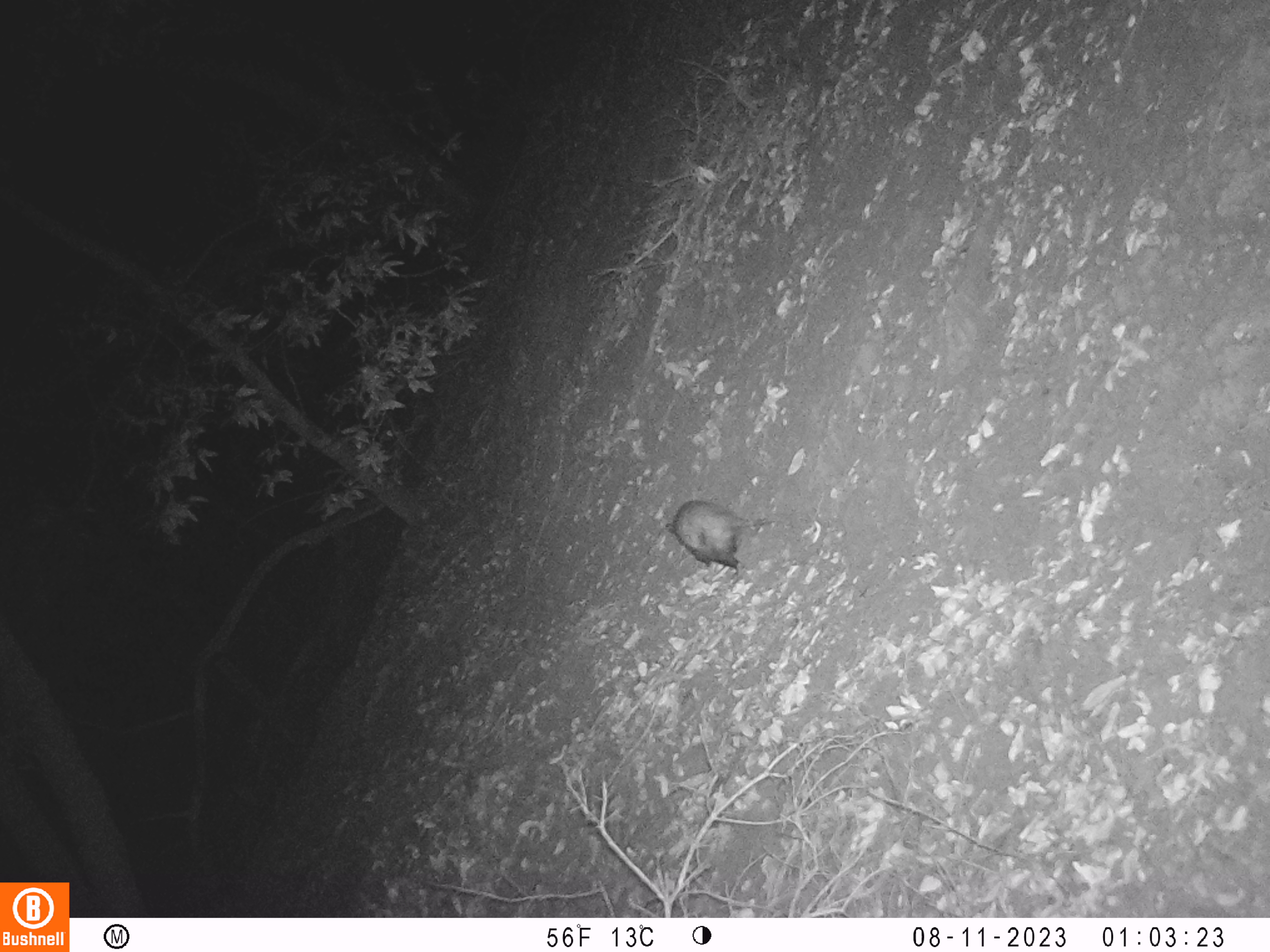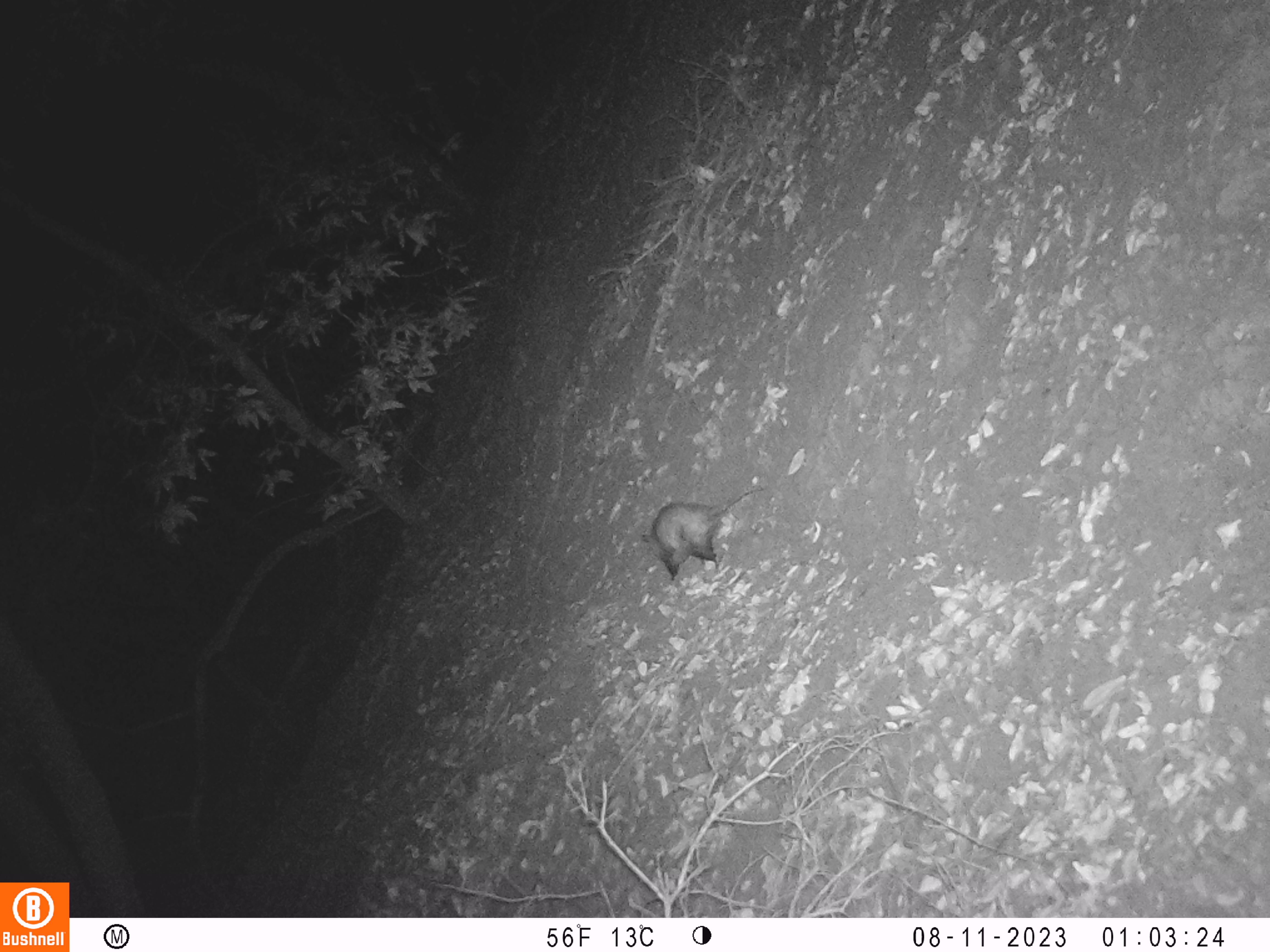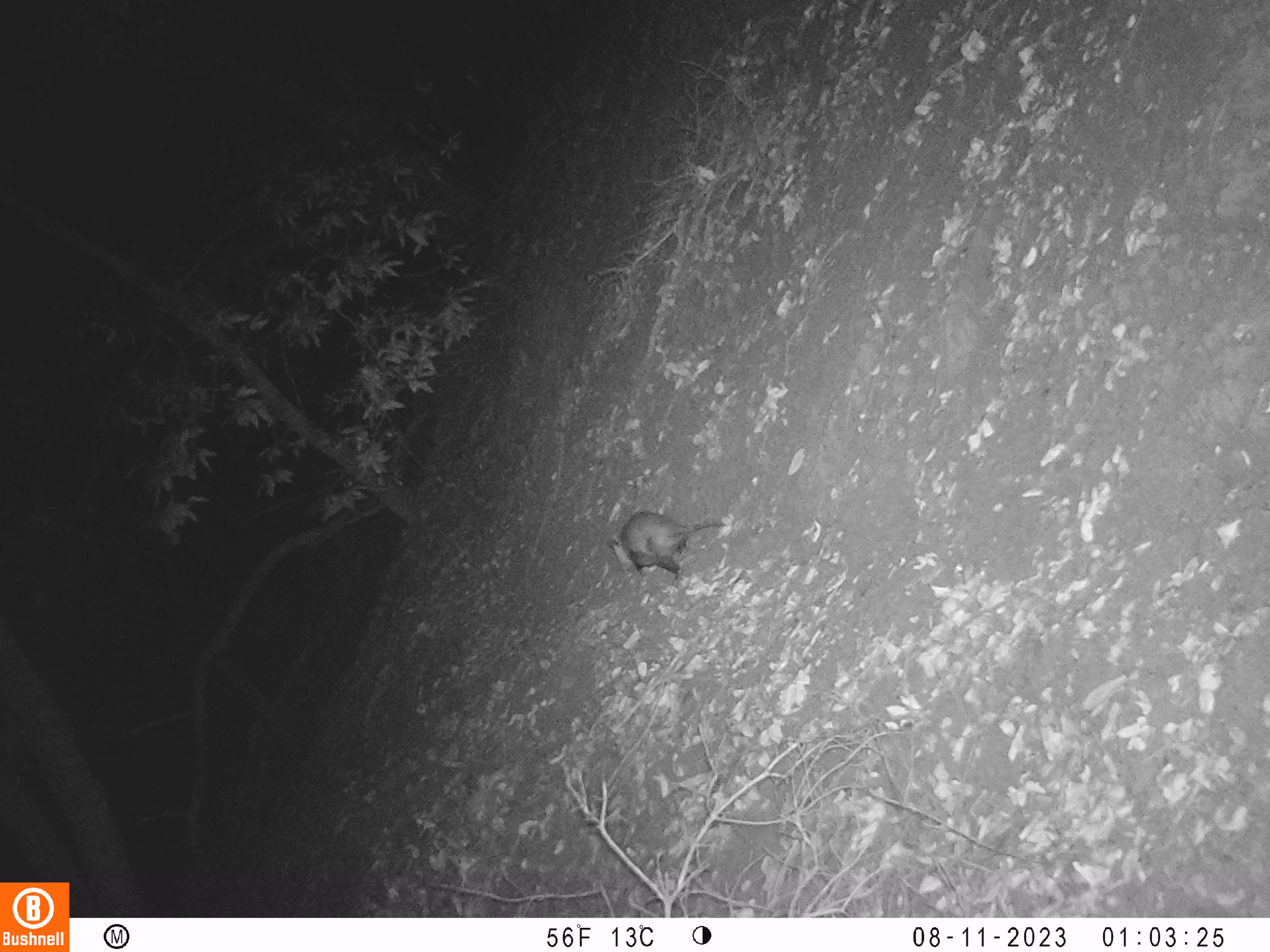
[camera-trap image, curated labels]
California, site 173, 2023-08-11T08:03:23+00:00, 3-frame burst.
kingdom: Animalia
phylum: Chordata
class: Mammalia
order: Didelphimorphia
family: Didelphidae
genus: Didelphis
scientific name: Didelphis virginiana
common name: virginia opossum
Virginia opossum (Didelphis virginiana).